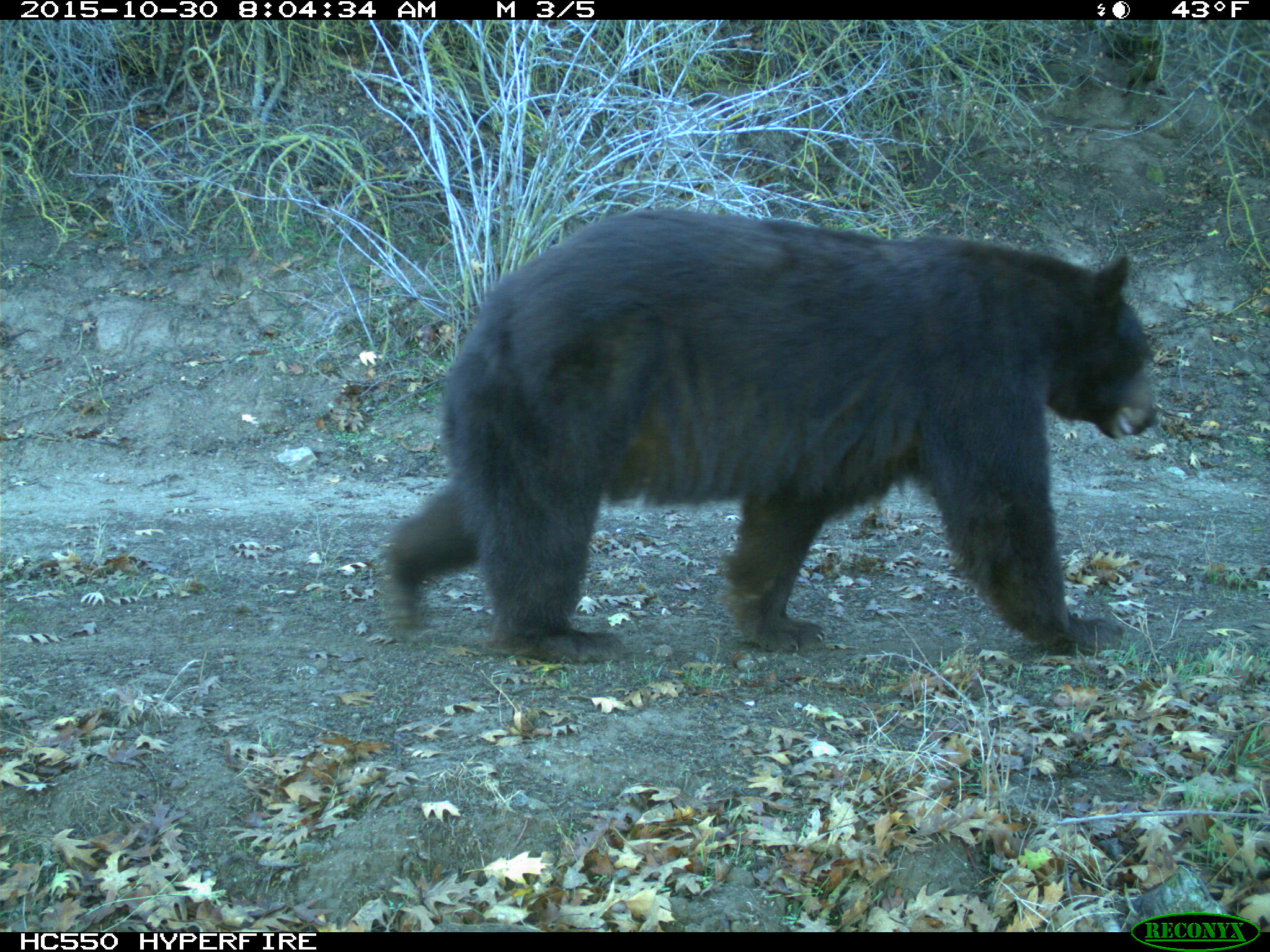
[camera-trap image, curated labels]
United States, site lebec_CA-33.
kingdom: Animalia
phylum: Chordata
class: Mammalia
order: Carnivora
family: Ursidae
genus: Ursus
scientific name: Ursus americanus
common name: american black bear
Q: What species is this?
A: Ursus americanus (american black bear).